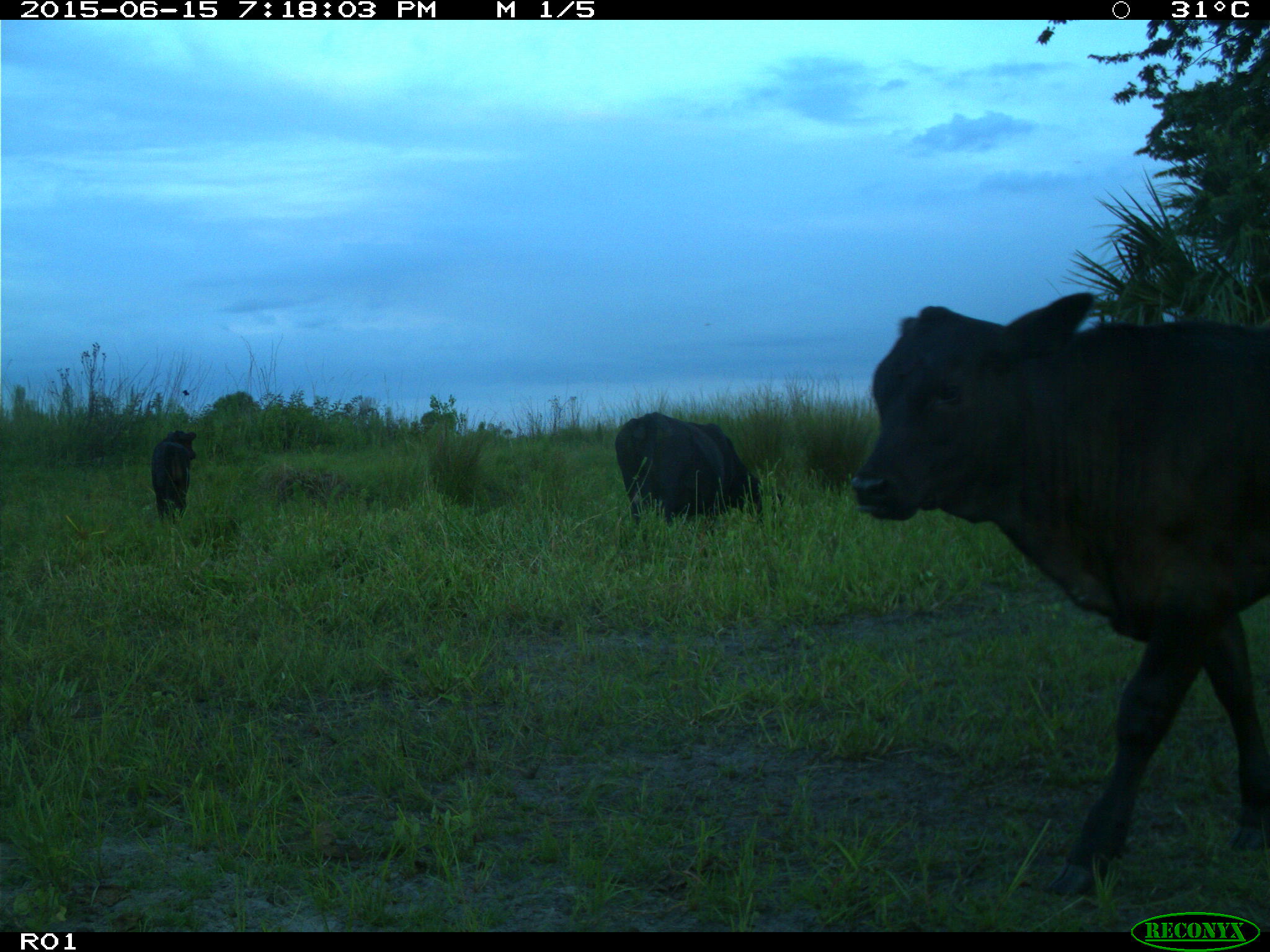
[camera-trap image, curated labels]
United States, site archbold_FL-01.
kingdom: Animalia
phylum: Chordata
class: Mammalia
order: Artiodactyla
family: Bovidae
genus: Bos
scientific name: Bos taurus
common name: domestic cow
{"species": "Bos taurus (domestic cow)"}